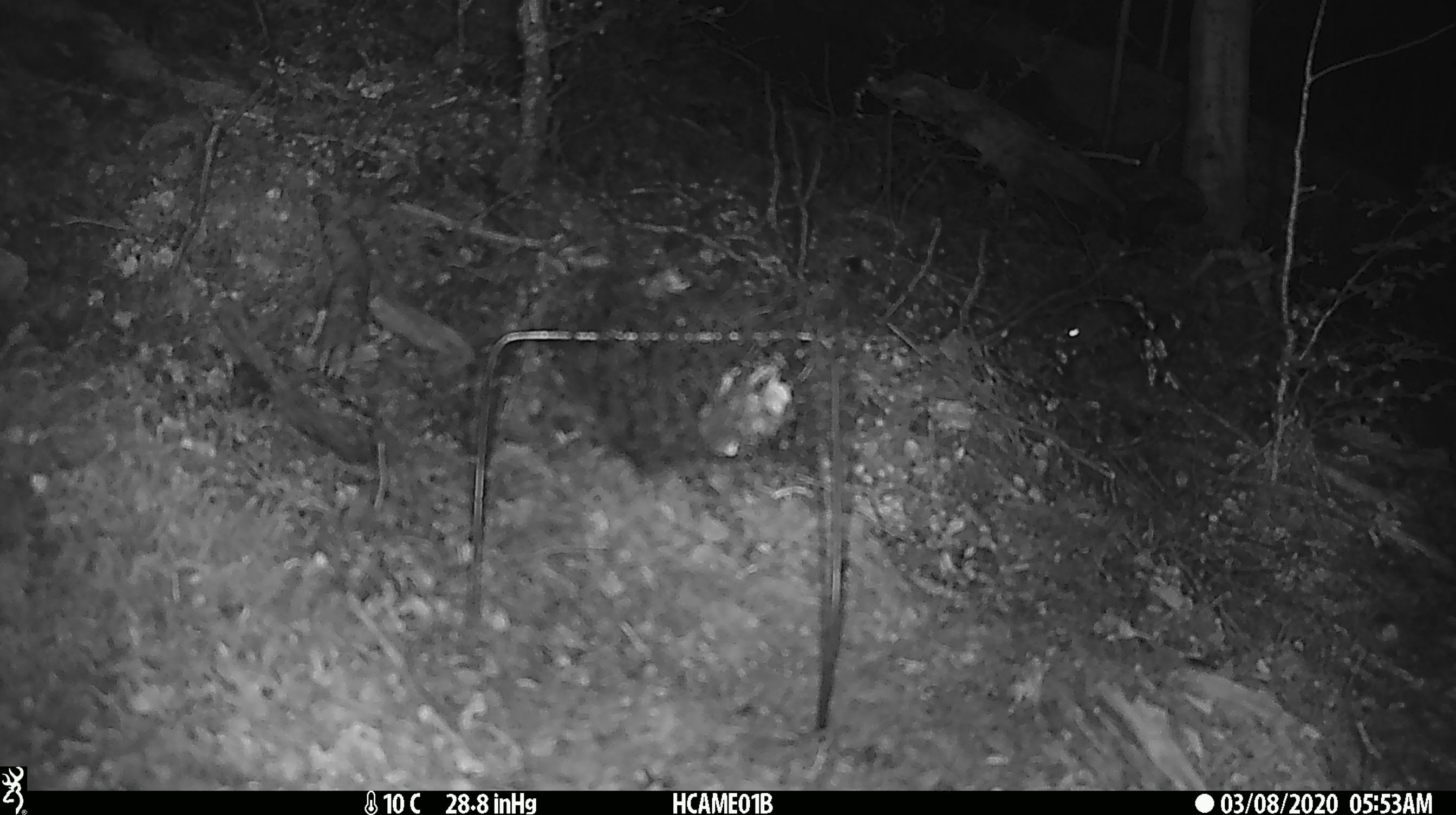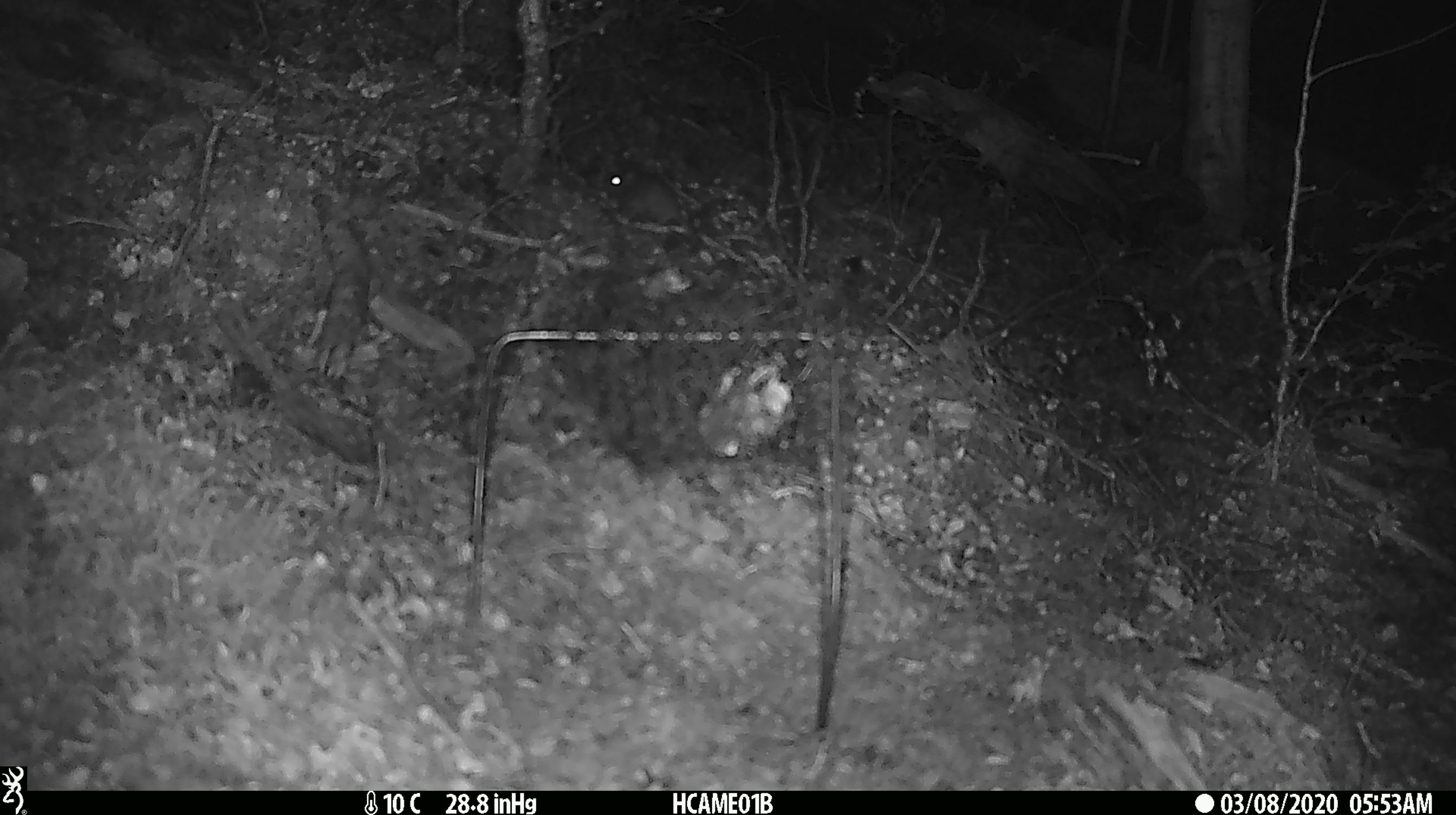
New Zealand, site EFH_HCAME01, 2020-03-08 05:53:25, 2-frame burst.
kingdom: Animalia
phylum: Chordata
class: Mammalia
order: Rodentia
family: Muridae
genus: Mus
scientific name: Mus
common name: mouse